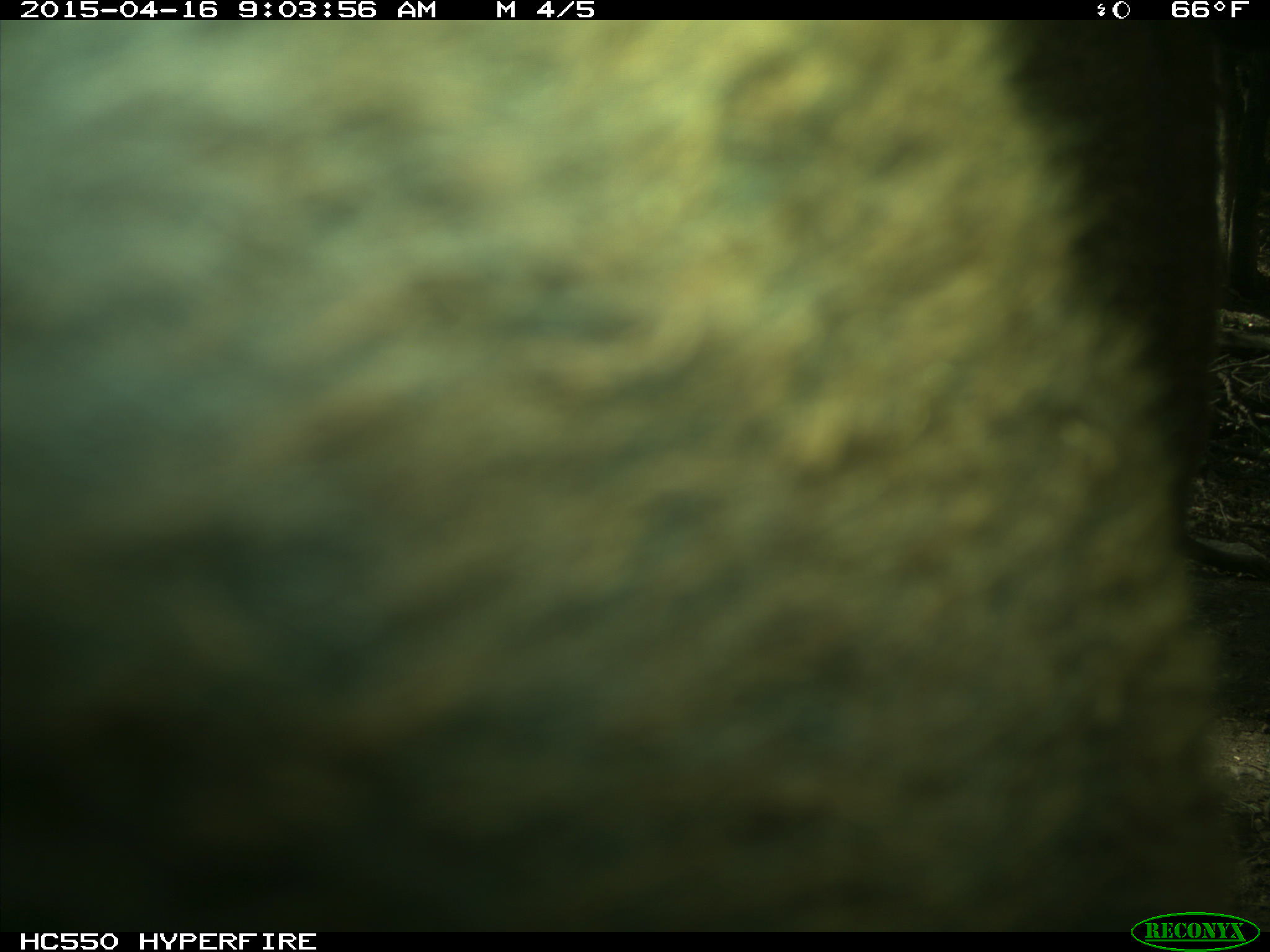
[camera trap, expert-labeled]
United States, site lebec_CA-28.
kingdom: Animalia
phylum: Chordata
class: Mammalia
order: Artiodactyla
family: Bovidae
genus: Bos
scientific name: Bos taurus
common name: domestic cow